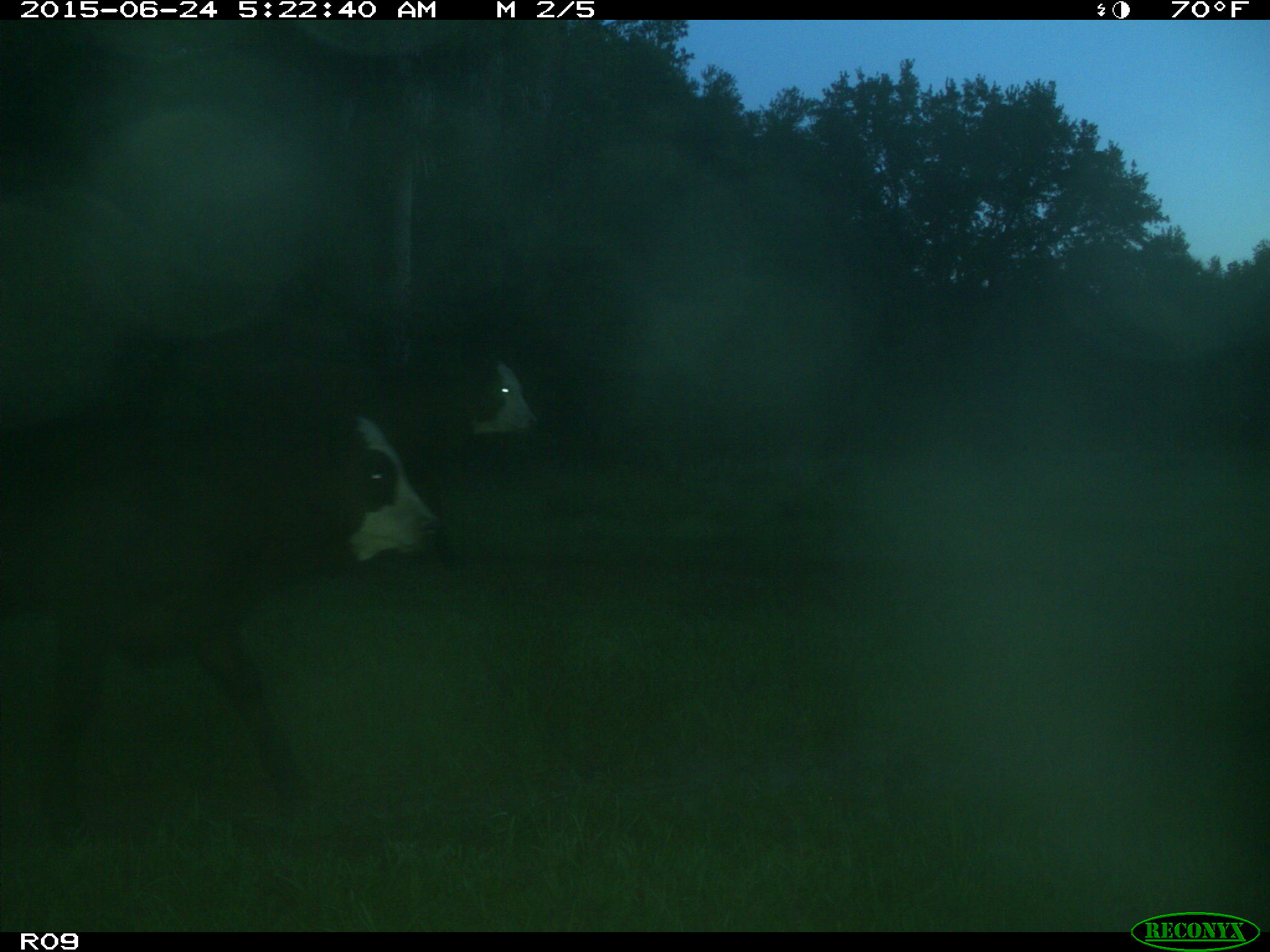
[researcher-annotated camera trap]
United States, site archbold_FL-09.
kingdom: Animalia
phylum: Chordata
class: Mammalia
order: Artiodactyla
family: Bovidae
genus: Bos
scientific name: Bos taurus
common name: domestic cow